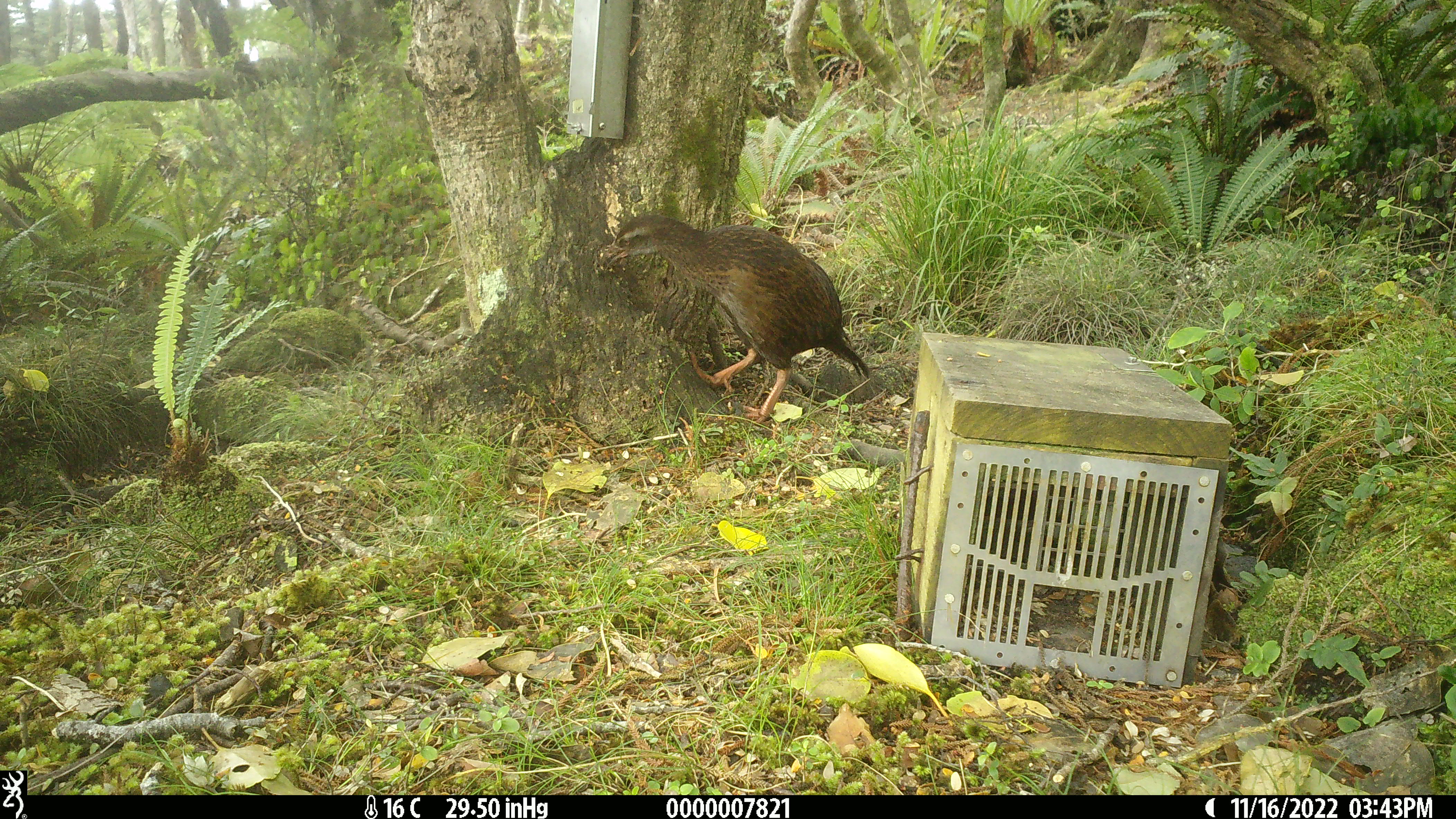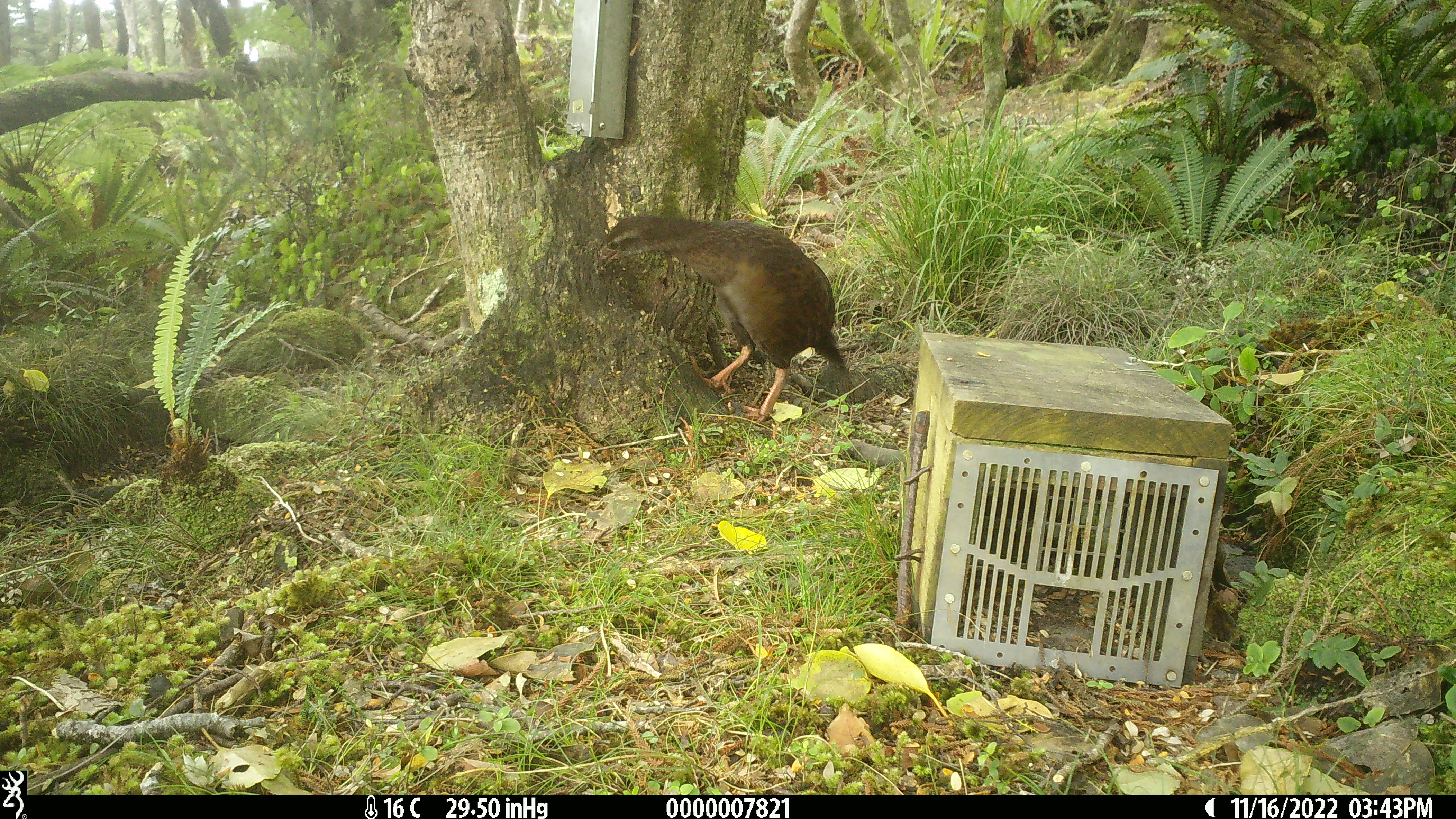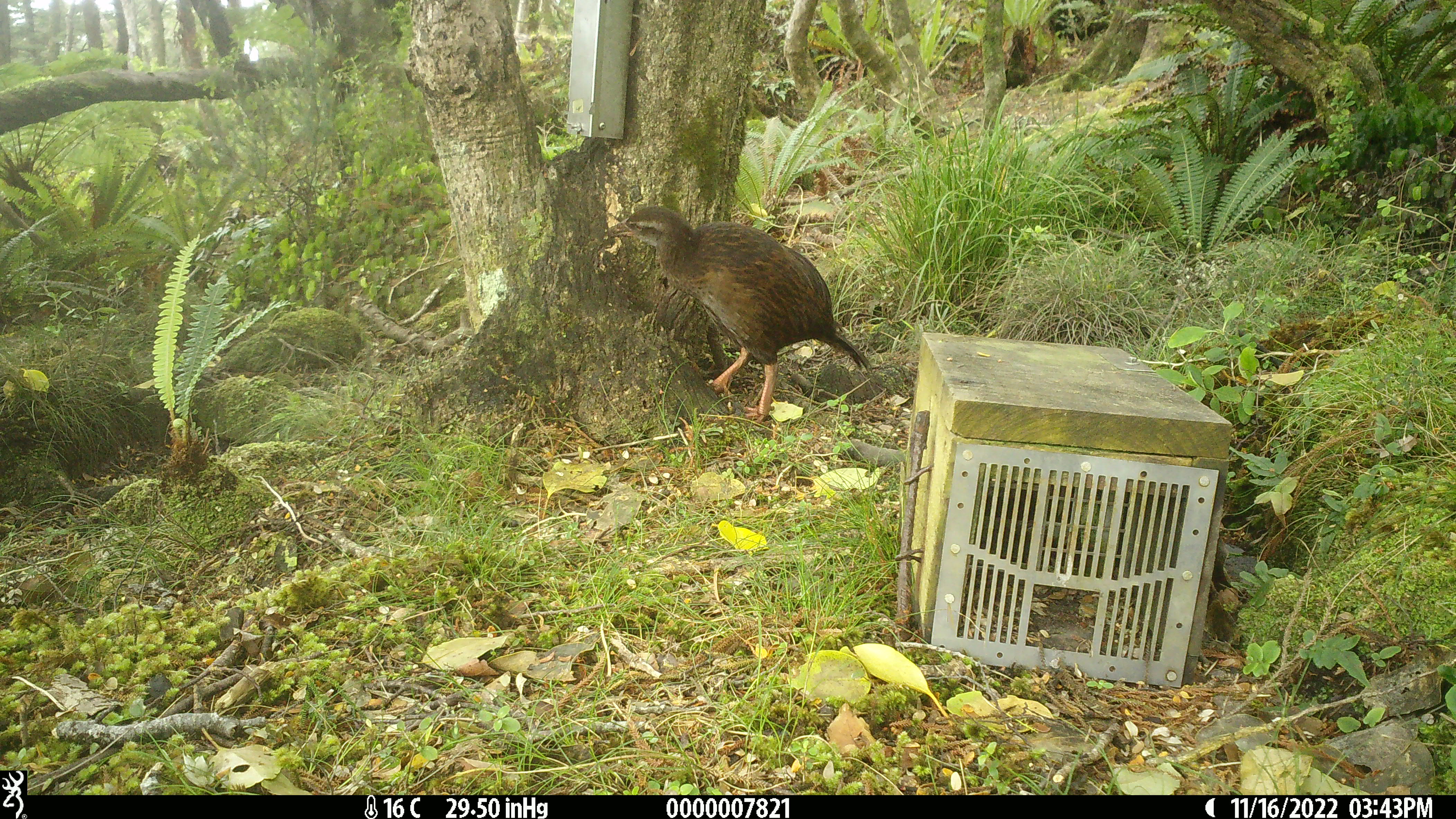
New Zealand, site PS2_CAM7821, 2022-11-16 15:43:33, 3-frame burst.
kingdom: Animalia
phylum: Chordata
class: Aves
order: Gruiformes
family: Rallidae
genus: Gallirallus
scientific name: Gallirallus australis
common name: weka